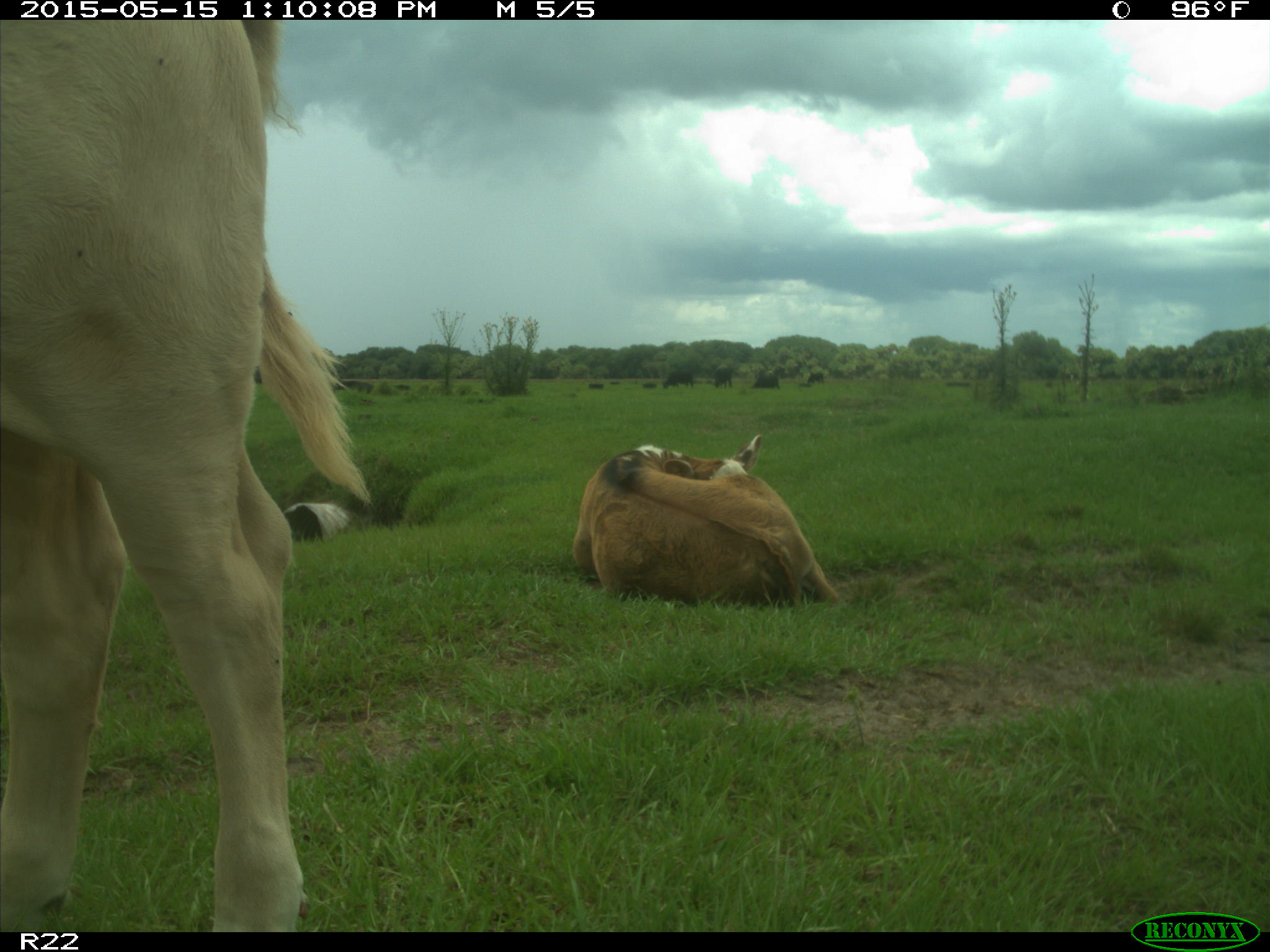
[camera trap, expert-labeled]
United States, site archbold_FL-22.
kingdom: Animalia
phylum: Chordata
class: Mammalia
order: Artiodactyla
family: Bovidae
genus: Bos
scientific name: Bos taurus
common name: domestic cow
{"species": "Bos taurus (domestic cow)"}